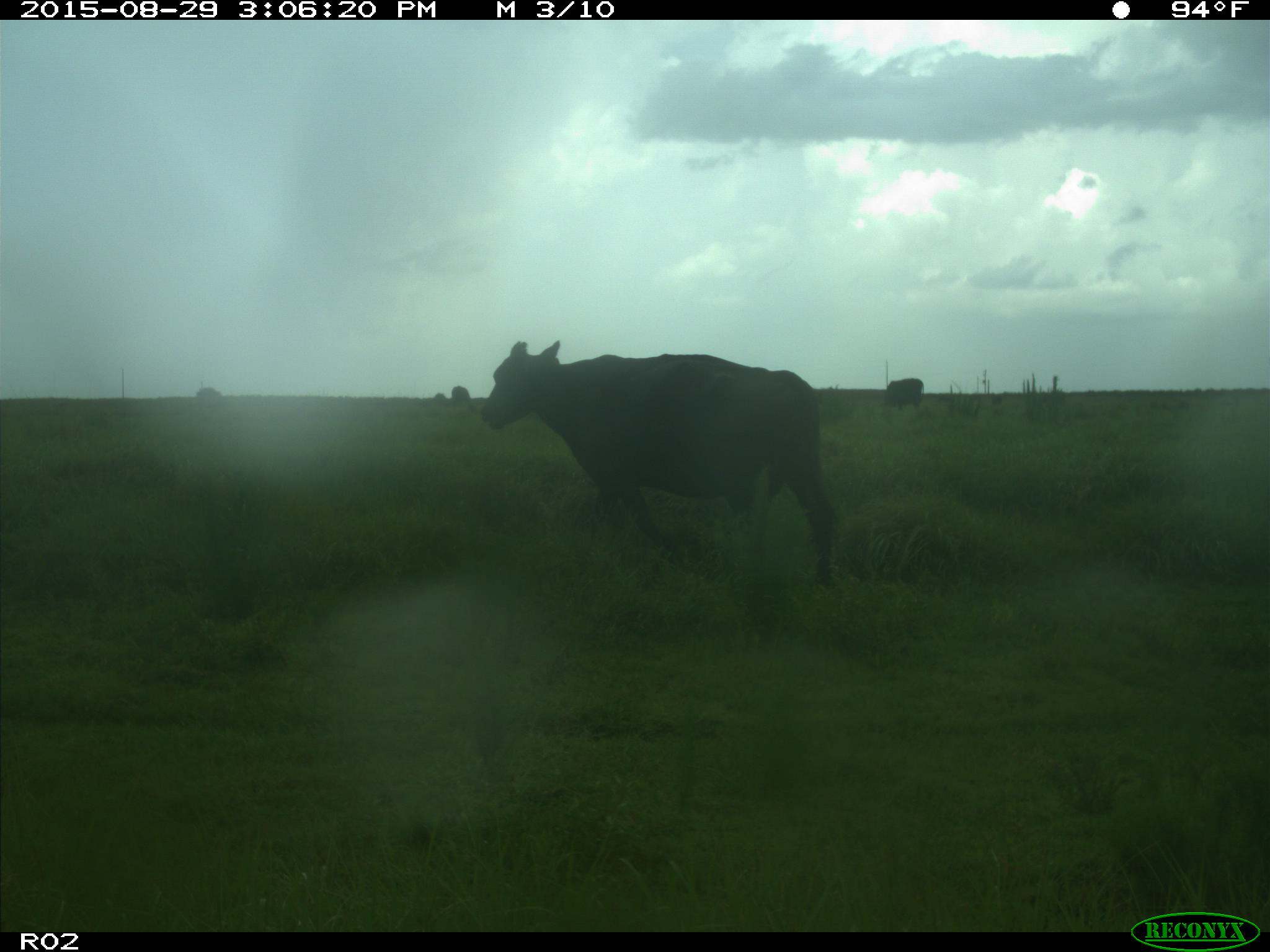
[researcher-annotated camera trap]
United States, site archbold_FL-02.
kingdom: Animalia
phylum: Chordata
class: Mammalia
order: Artiodactyla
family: Bovidae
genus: Bos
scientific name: Bos taurus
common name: domestic cow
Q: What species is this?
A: Bos taurus (domestic cow).